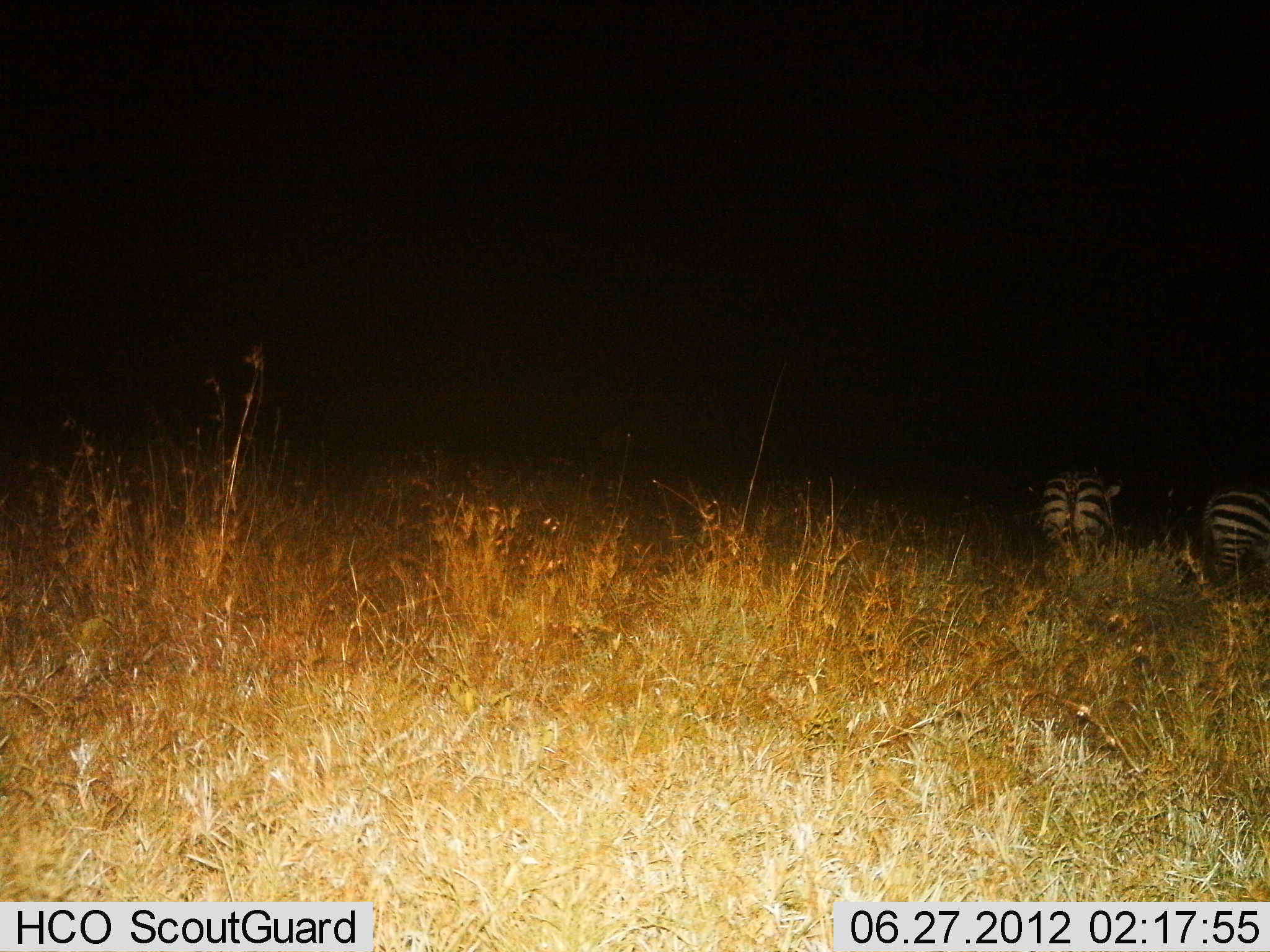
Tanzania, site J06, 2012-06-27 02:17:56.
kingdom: Animalia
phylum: Chordata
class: Mammalia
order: Perissodactyla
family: Equidae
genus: Equus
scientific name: Equus quagga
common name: plains zebra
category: zebra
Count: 2.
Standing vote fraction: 100%.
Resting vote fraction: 0%.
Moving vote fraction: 0%.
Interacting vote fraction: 0%.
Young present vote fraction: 0%.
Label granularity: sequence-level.